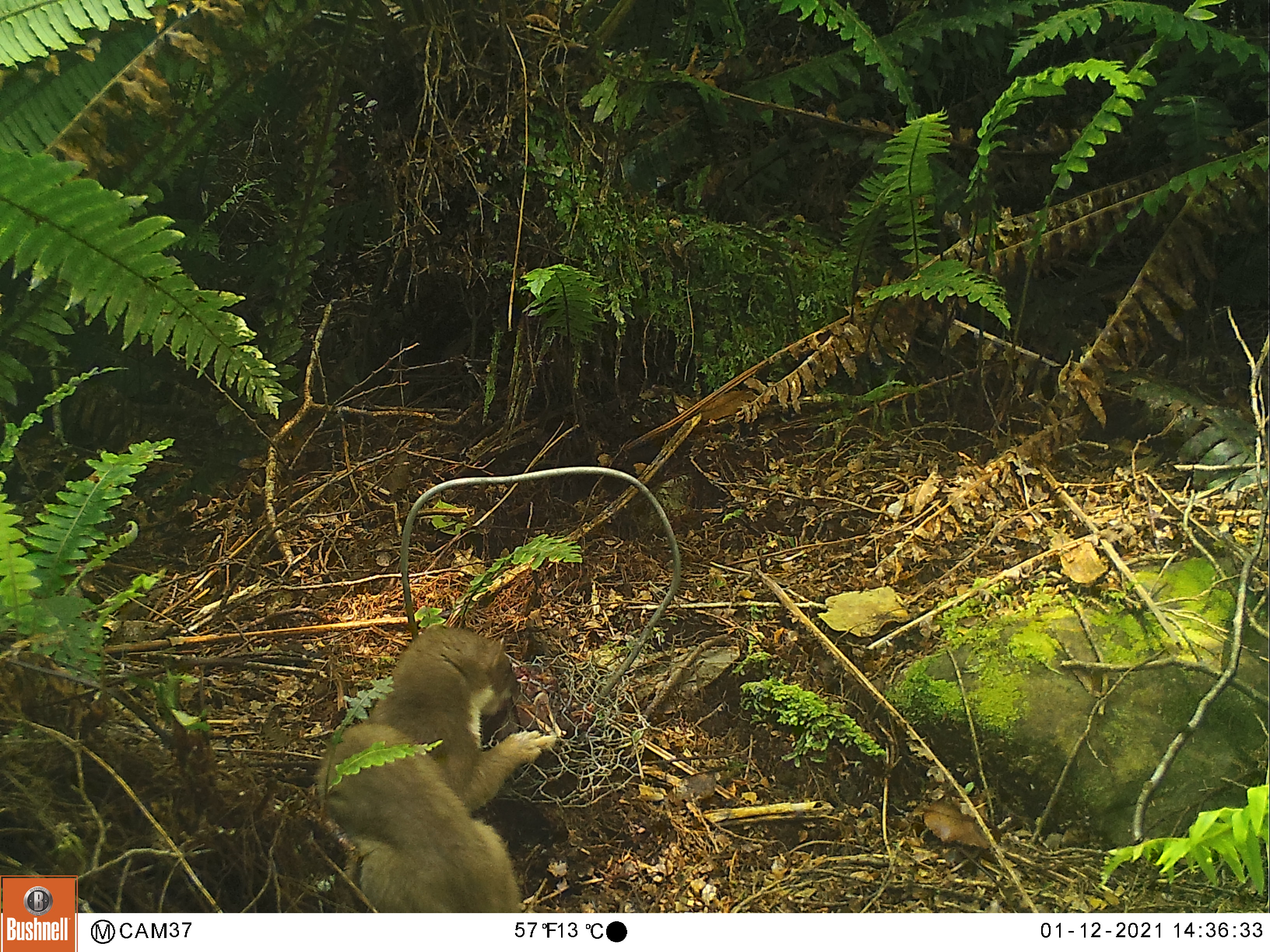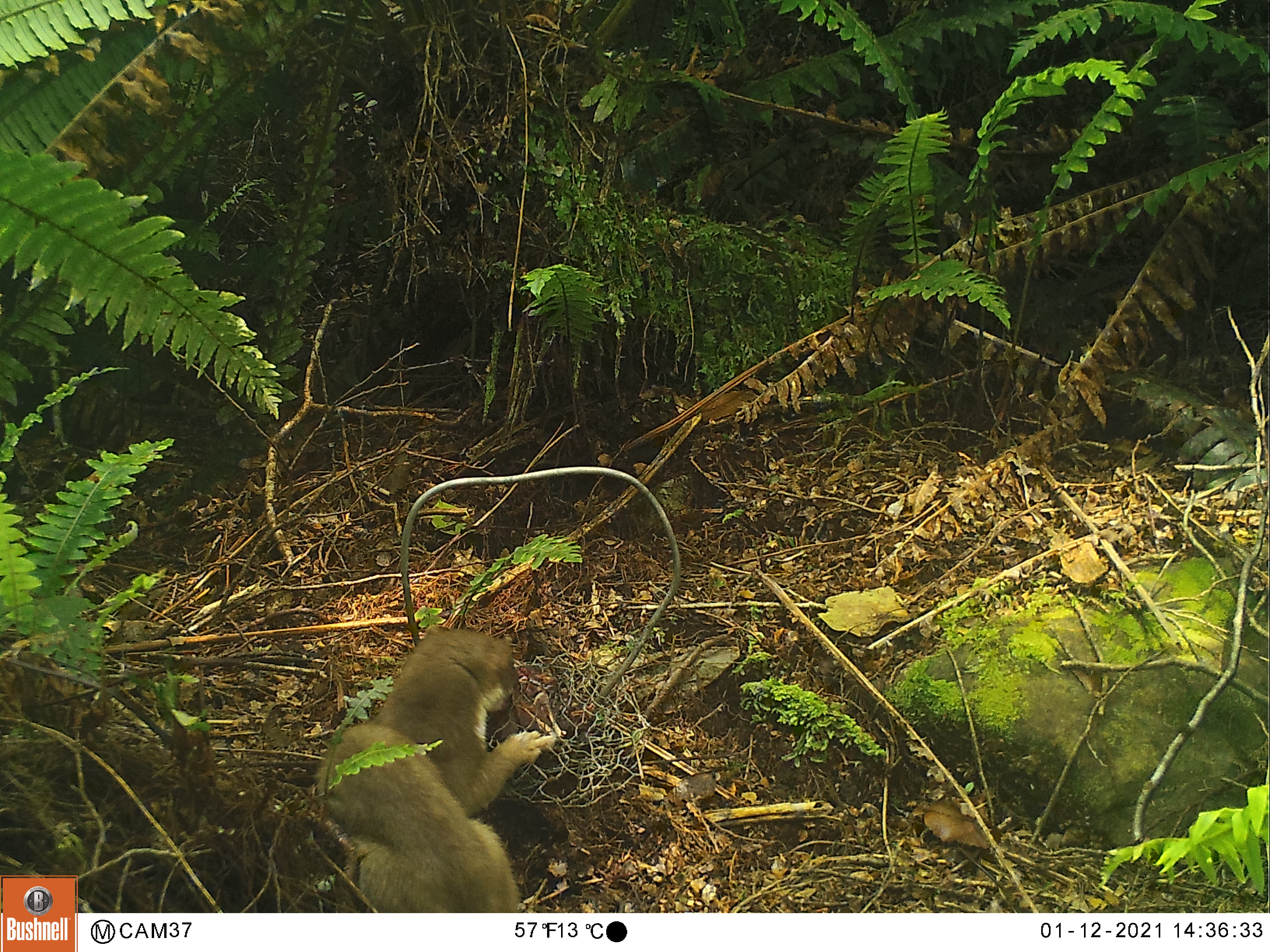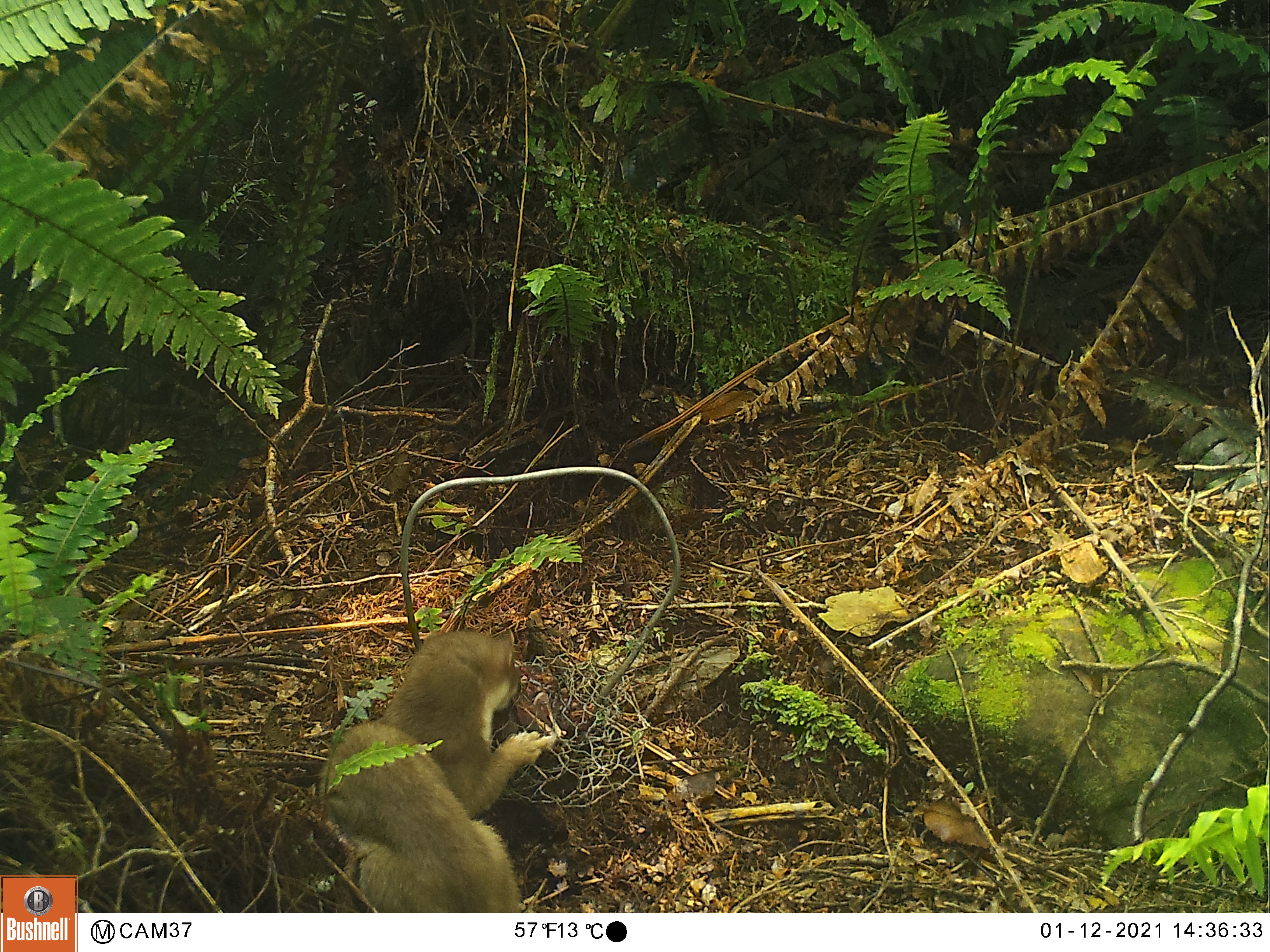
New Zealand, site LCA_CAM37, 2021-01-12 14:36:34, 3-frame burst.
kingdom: Animalia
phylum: Chordata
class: Mammalia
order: Carnivora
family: Mustelidae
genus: Mustela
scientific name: Mustela erminea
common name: stoat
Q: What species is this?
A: Stoat (Mustela erminea).